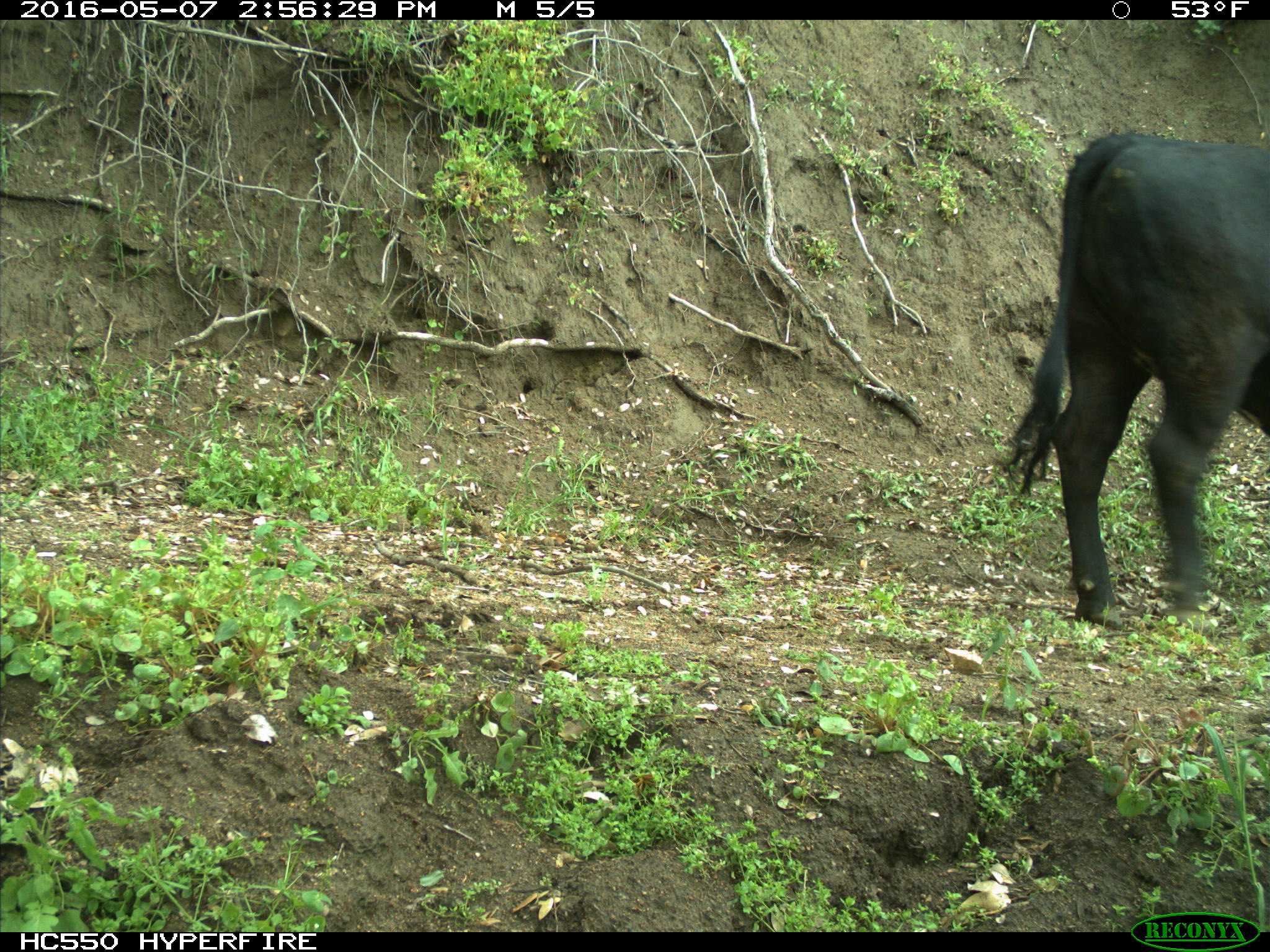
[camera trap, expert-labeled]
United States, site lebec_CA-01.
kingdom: Animalia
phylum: Chordata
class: Mammalia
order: Artiodactyla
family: Bovidae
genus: Bos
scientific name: Bos taurus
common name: domestic cow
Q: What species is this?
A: Bos taurus (domestic cow).